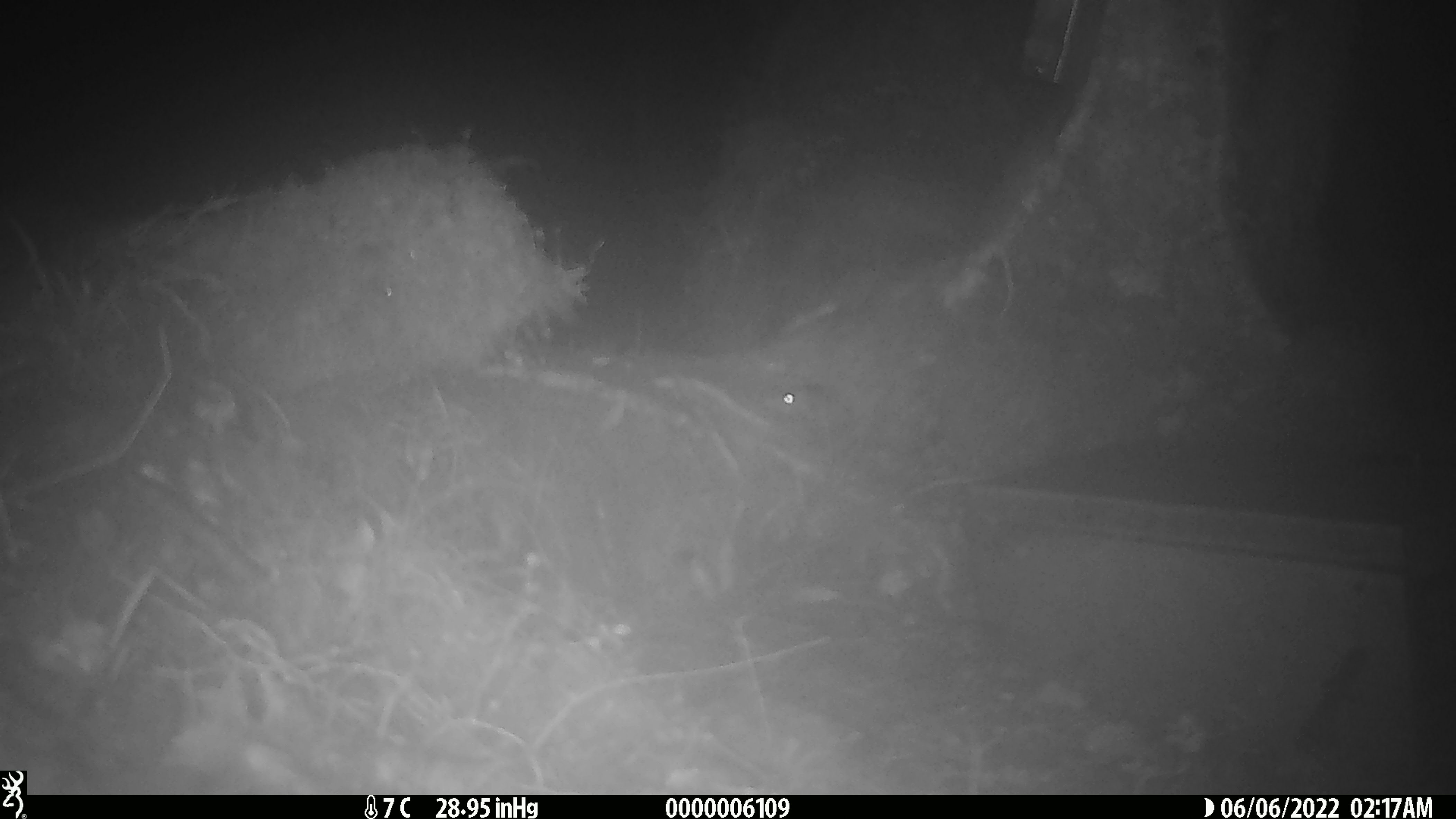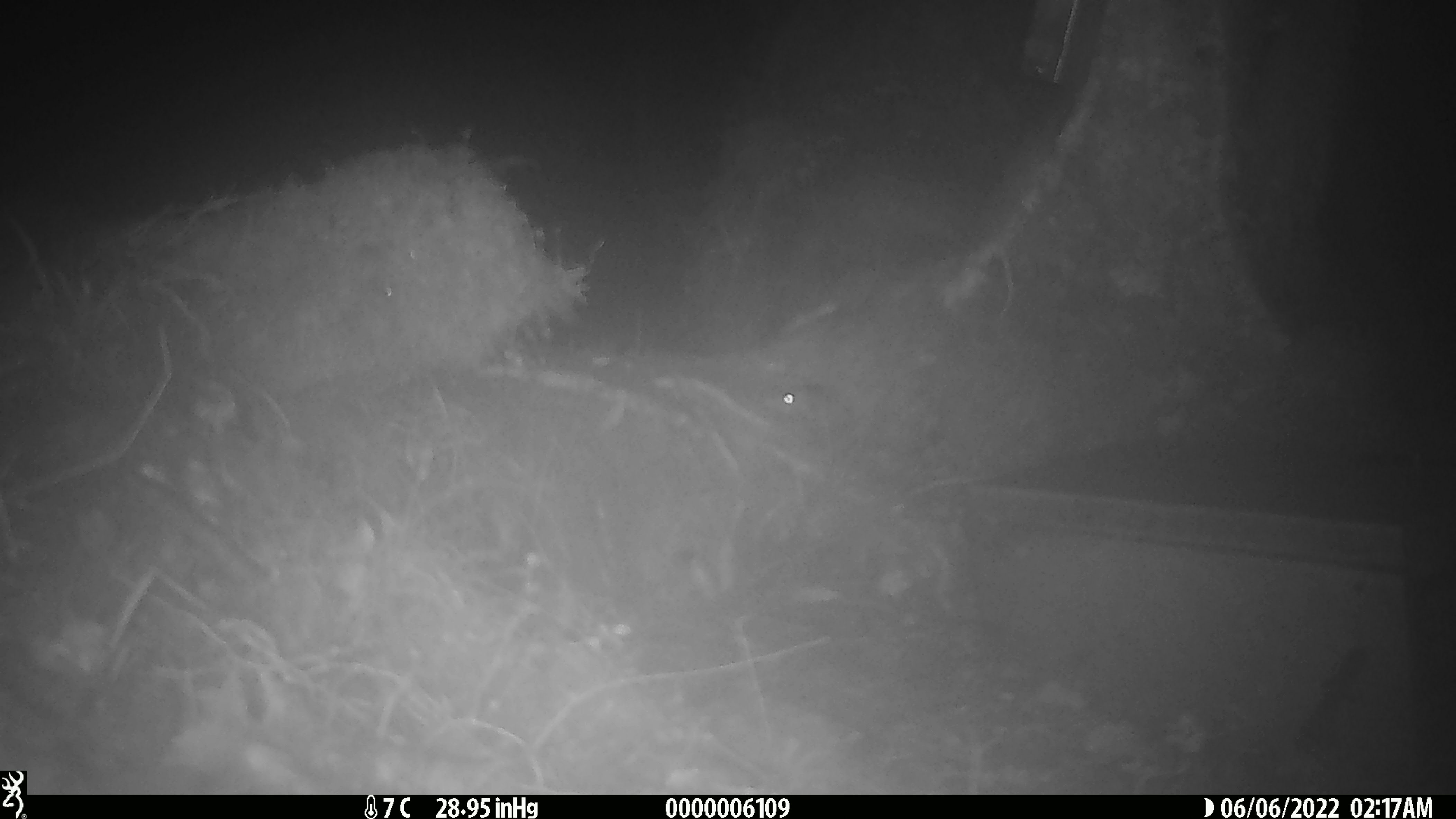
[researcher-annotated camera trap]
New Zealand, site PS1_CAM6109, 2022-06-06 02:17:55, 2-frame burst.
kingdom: Animalia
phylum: Chordata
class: Mammalia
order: Rodentia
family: Muridae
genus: Mus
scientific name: Mus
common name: mouse